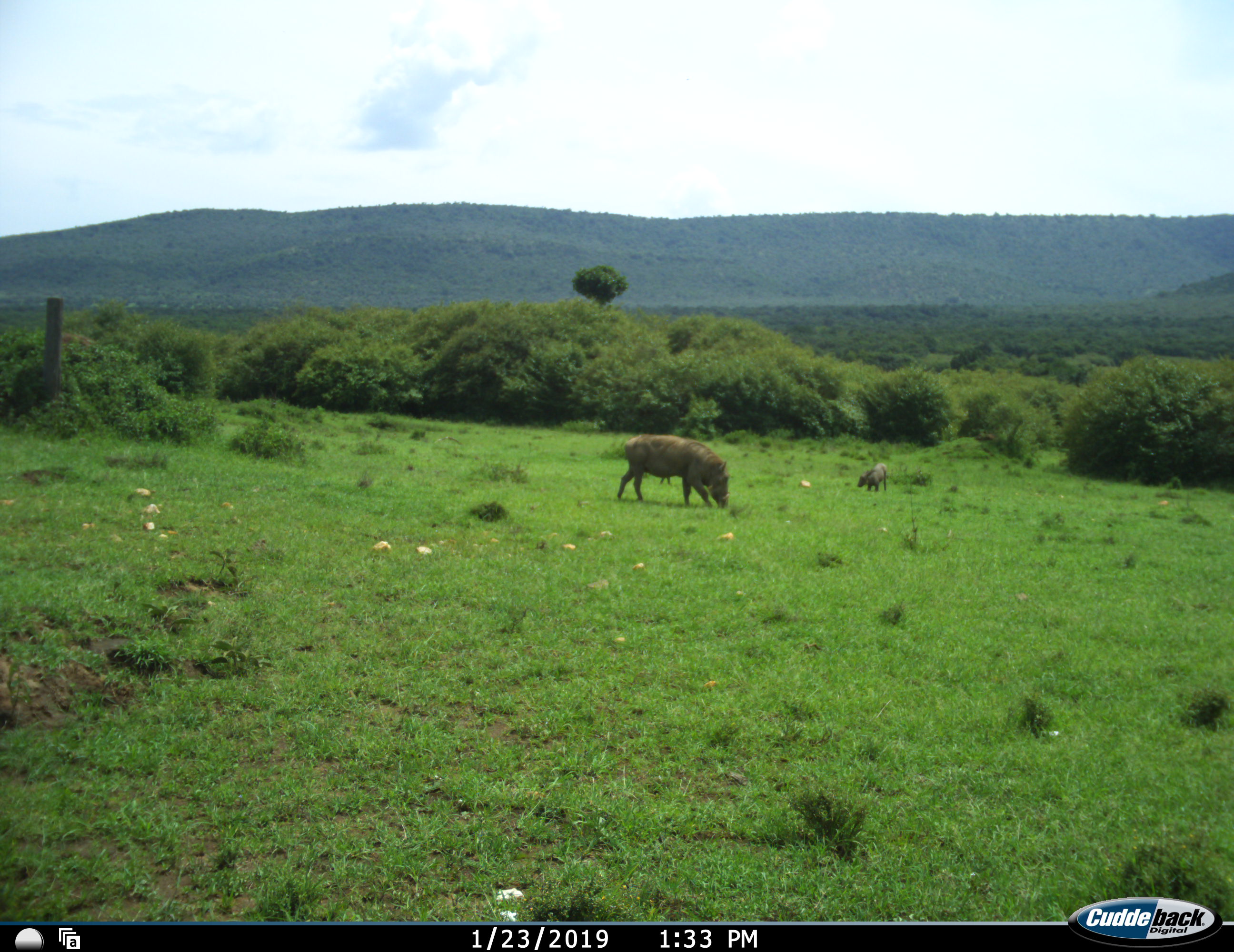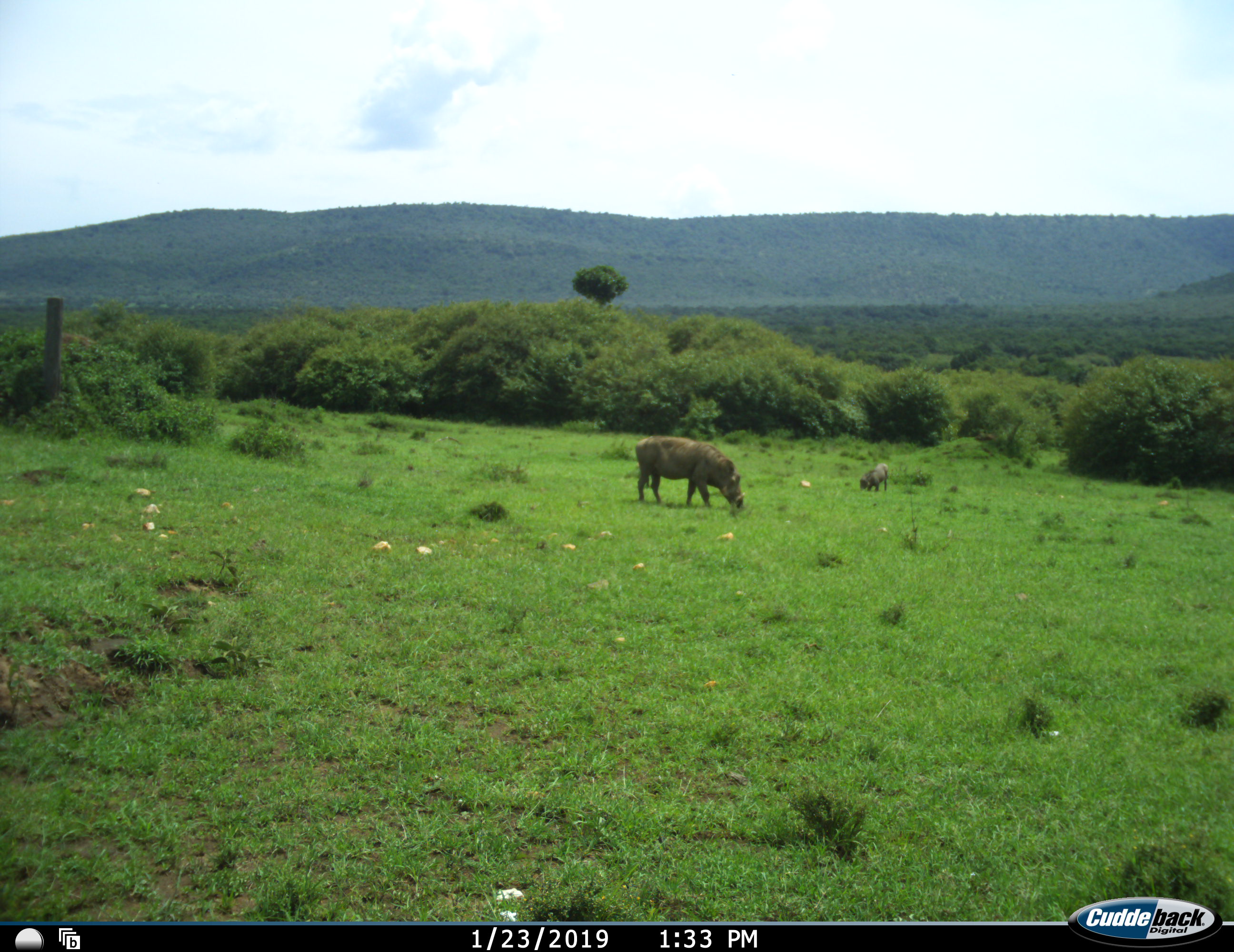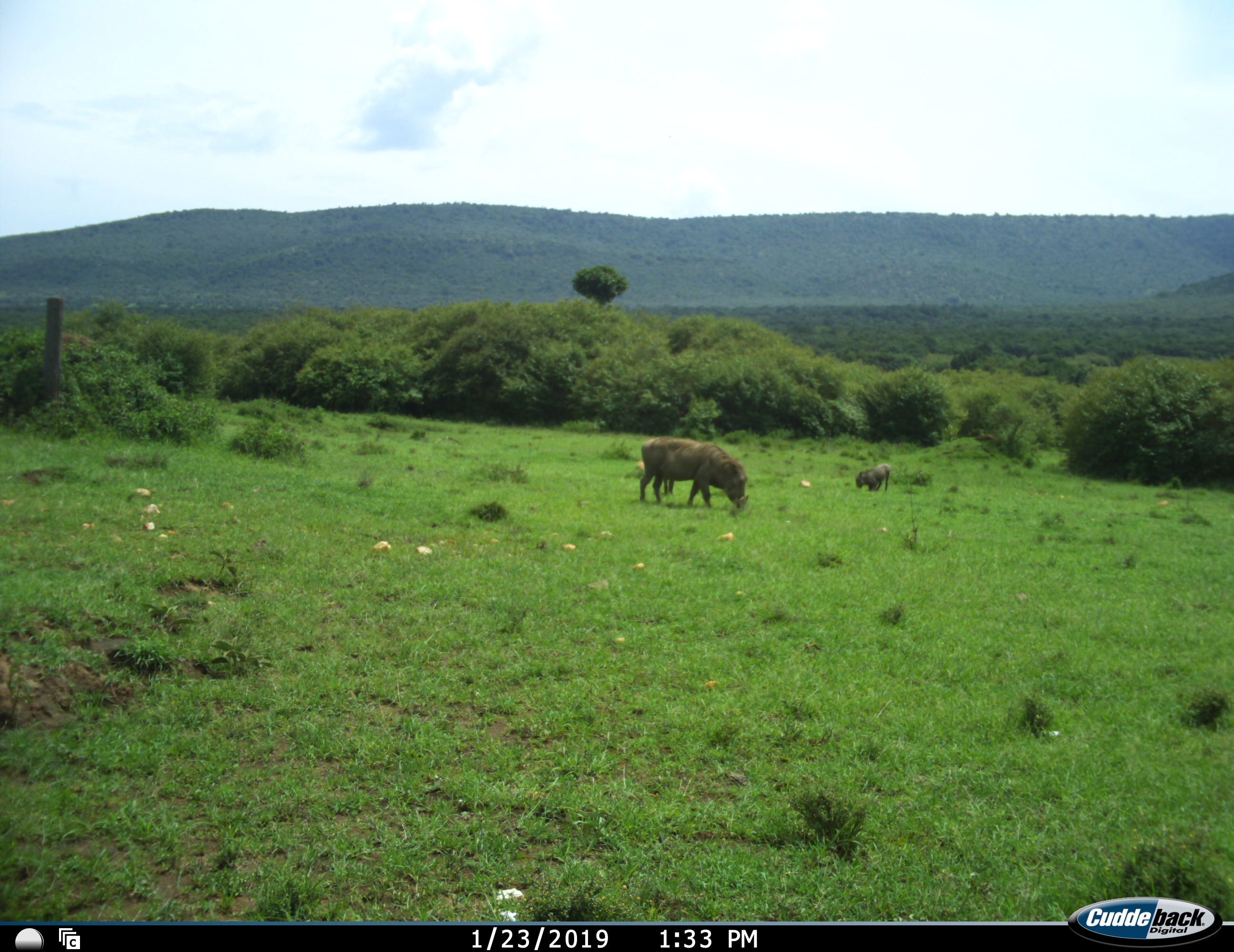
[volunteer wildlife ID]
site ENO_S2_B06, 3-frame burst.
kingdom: Animalia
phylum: Chordata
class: Mammalia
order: Artiodactyla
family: Suidae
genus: Phacochoerus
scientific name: Phacochoerus africanus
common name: warthog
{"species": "warthog (Phacochoerus africanus)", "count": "2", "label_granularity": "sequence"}